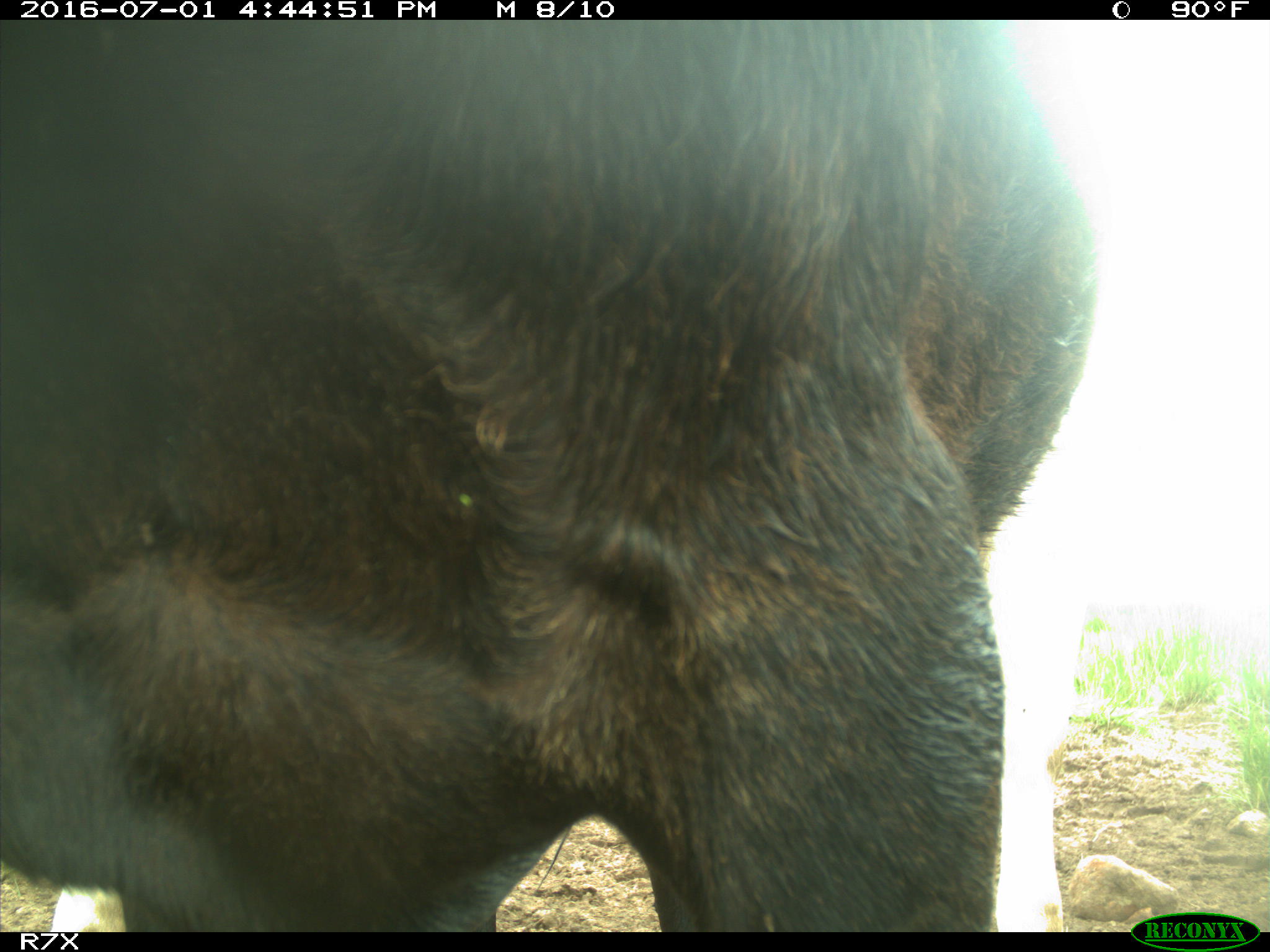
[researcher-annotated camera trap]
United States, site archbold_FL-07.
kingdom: Animalia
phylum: Chordata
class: Mammalia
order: Artiodactyla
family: Bovidae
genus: Bos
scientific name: Bos taurus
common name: domestic cow